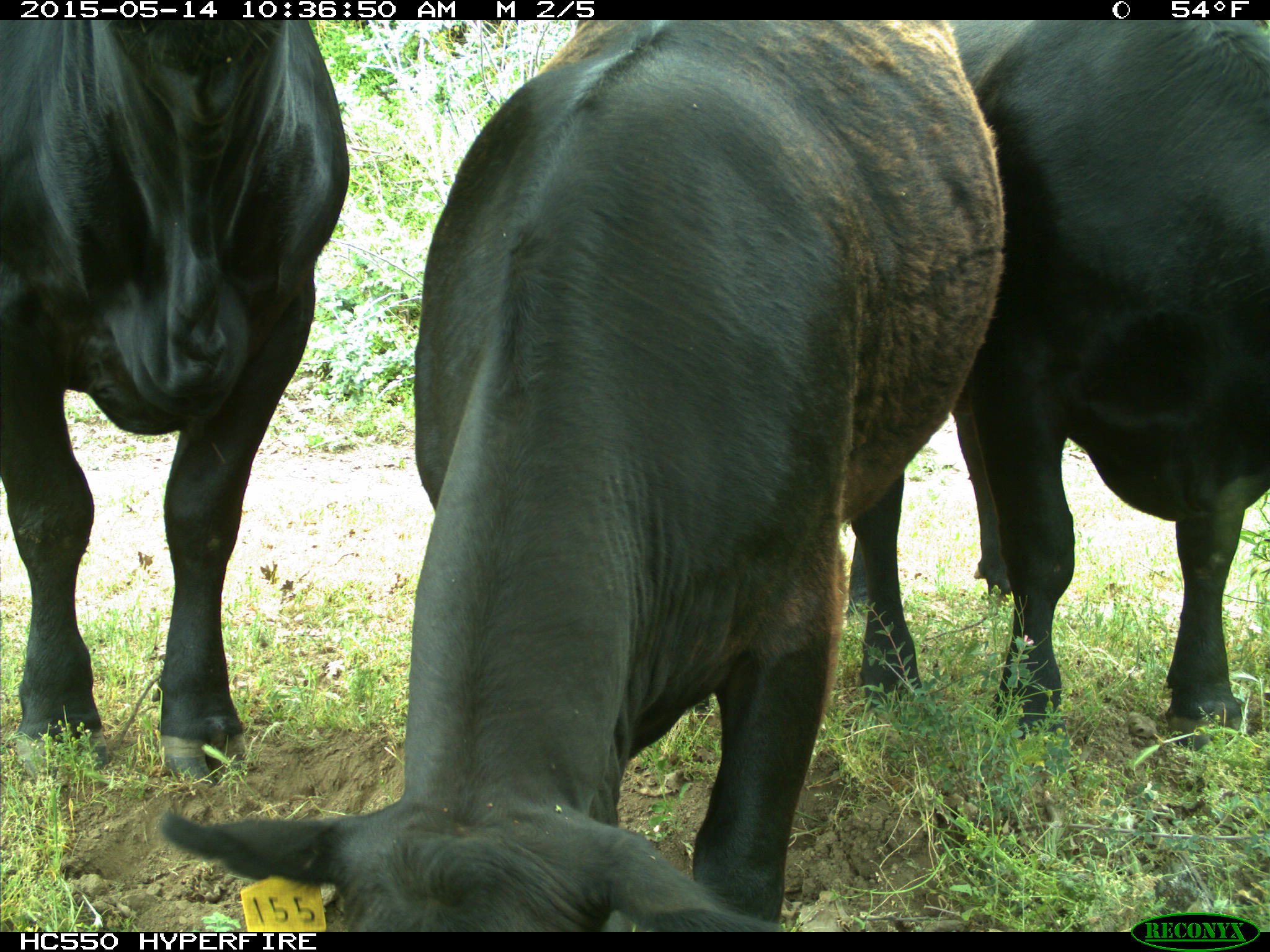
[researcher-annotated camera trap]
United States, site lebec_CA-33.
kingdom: Animalia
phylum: Chordata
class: Mammalia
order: Artiodactyla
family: Bovidae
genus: Bos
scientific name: Bos taurus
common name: domestic cow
Bos taurus (domestic cow).